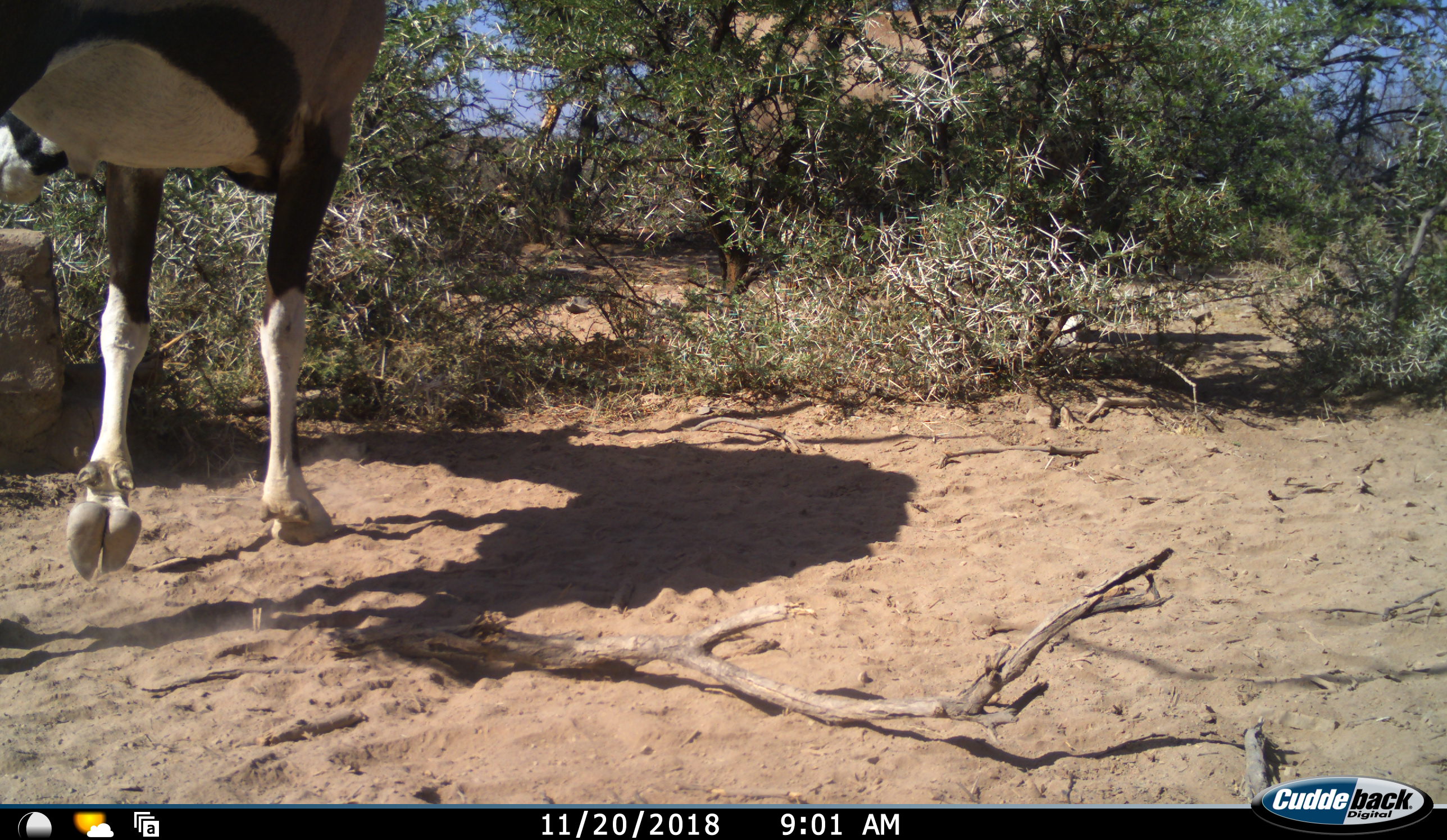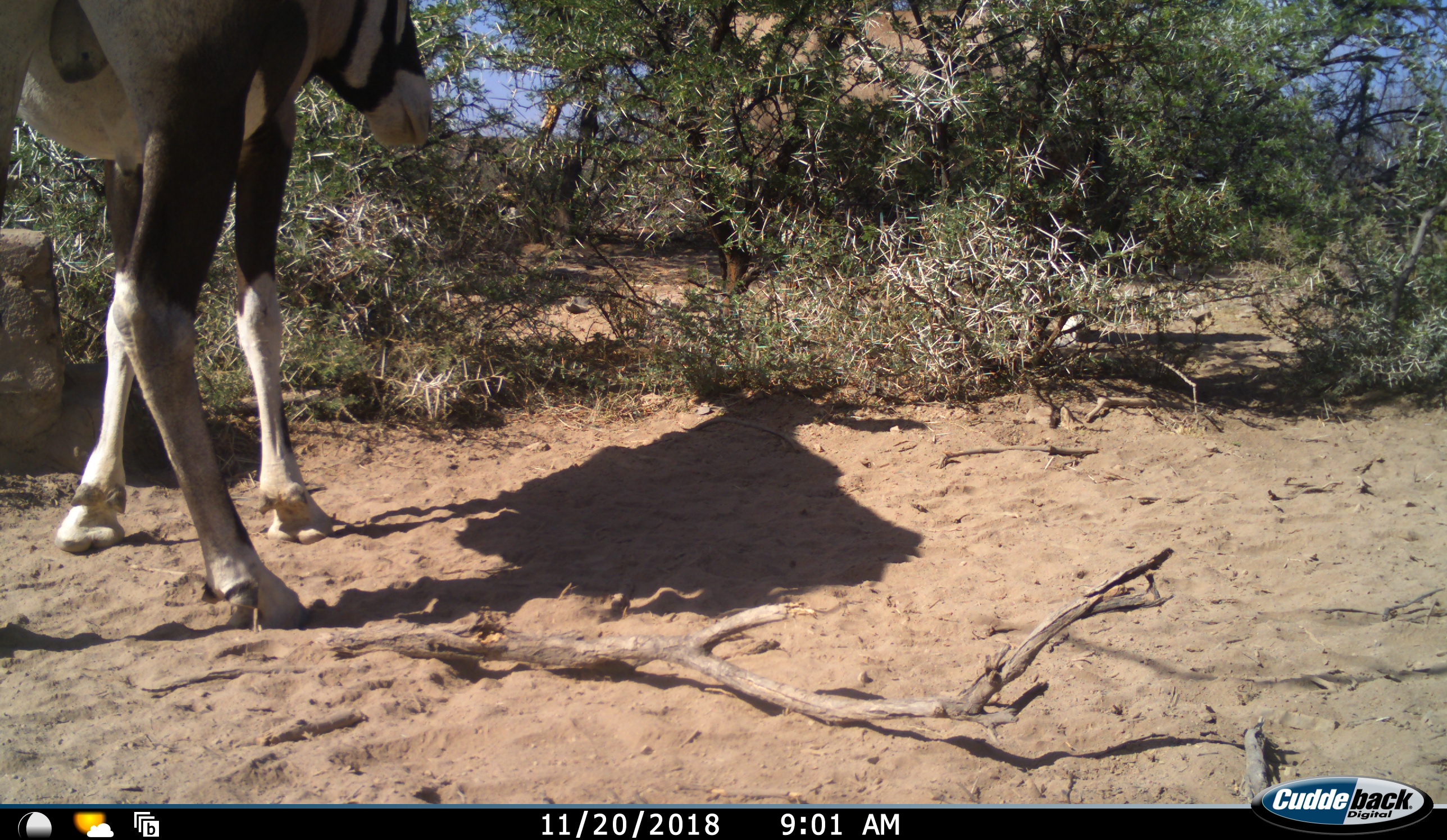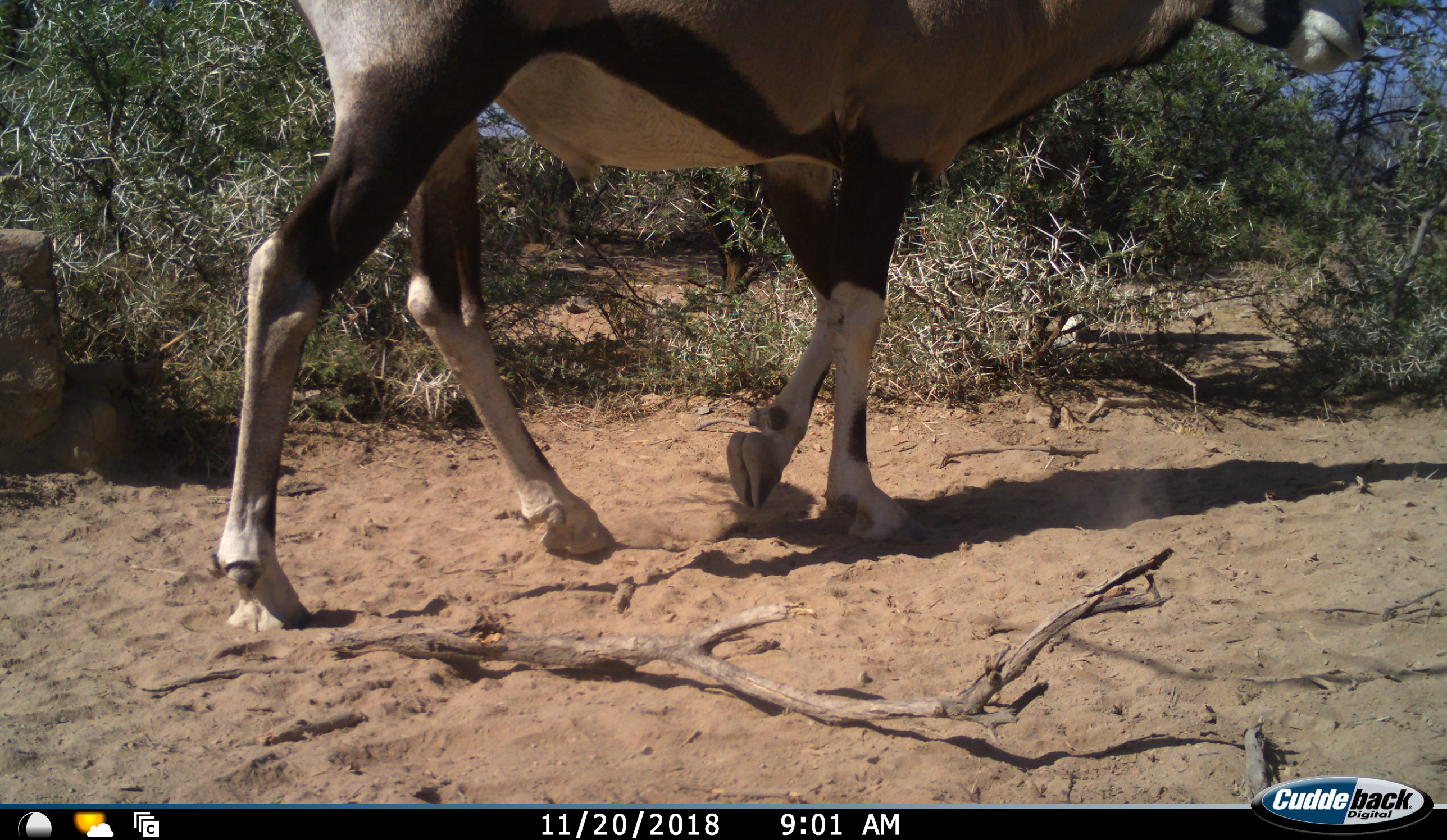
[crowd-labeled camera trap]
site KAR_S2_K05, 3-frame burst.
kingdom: Animalia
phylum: Chordata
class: Mammalia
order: Artiodactyla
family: Bovidae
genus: Oryx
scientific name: Oryx gazella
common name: gemsbok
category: oryx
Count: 1.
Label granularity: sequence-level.